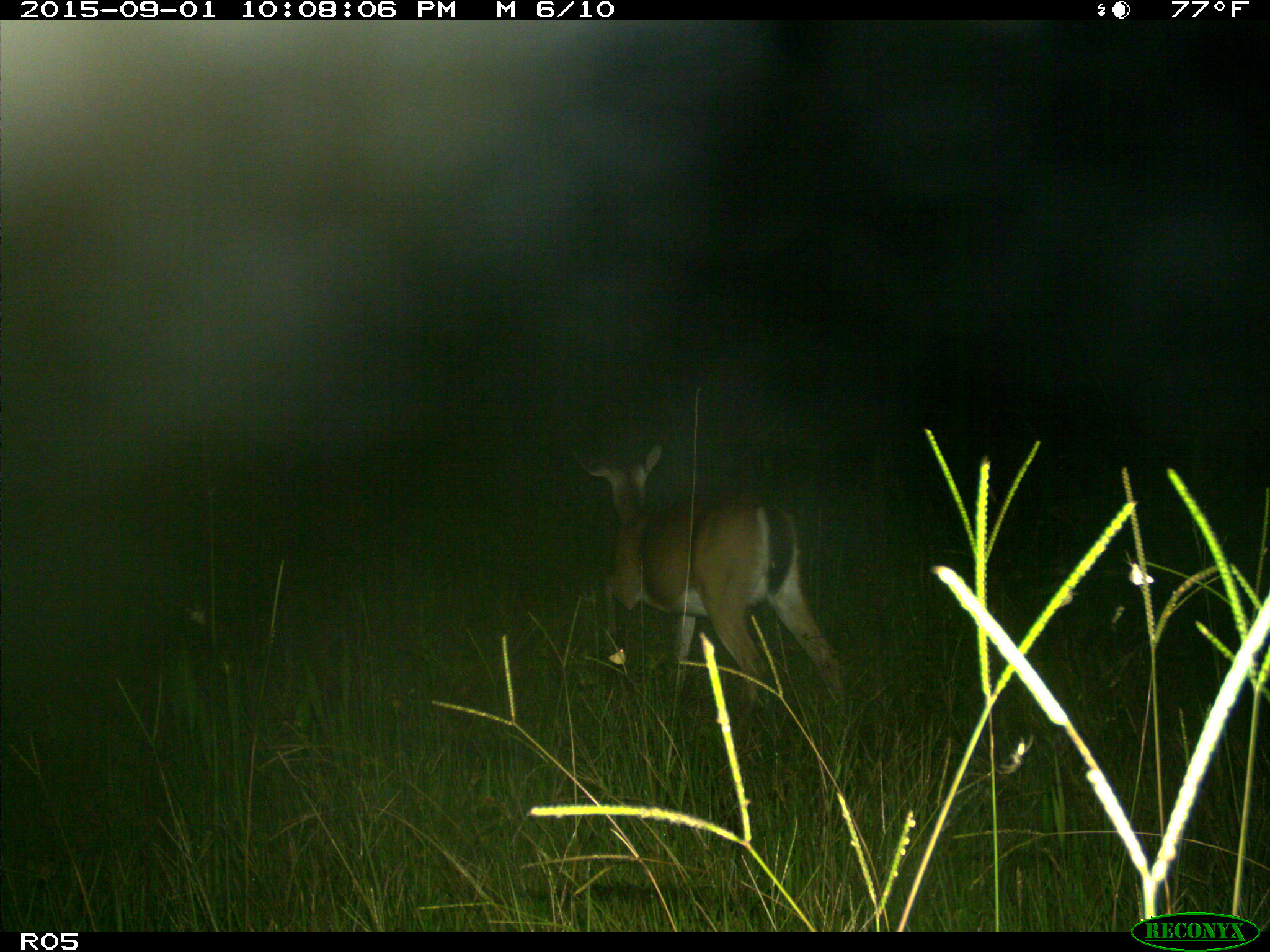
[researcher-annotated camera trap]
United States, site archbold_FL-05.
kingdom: Animalia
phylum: Chordata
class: Mammalia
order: Artiodactyla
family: Cervidae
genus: Odocoileus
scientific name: Odocoileus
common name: deer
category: unidentified deer